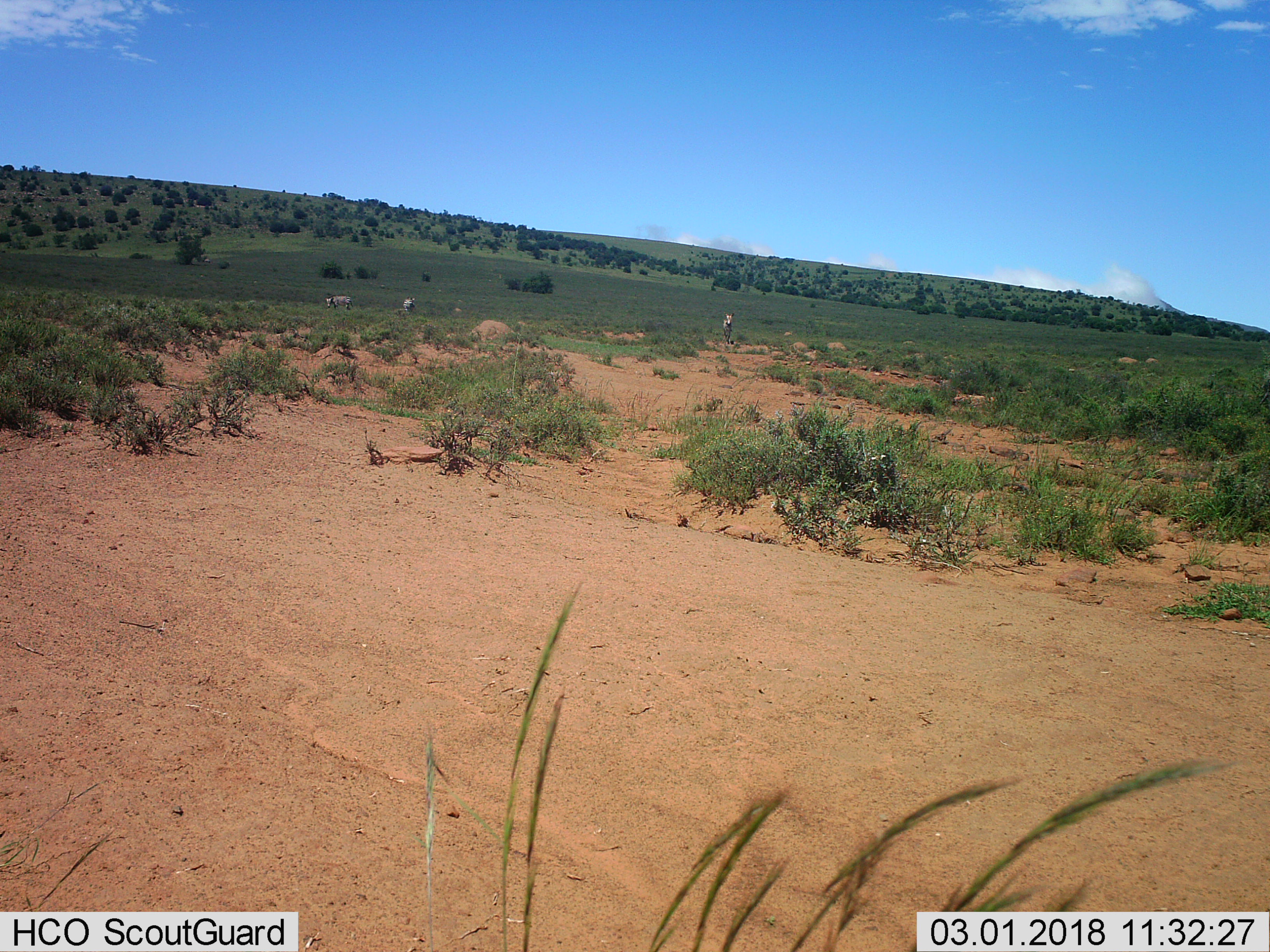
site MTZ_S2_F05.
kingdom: Animalia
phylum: Chordata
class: Mammalia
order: Perissodactyla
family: Equidae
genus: Equus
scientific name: Equus zebra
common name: mountain zebra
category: zebramountain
Zebramountain (mountain zebra) (Equus zebra), count 3. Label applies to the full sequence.